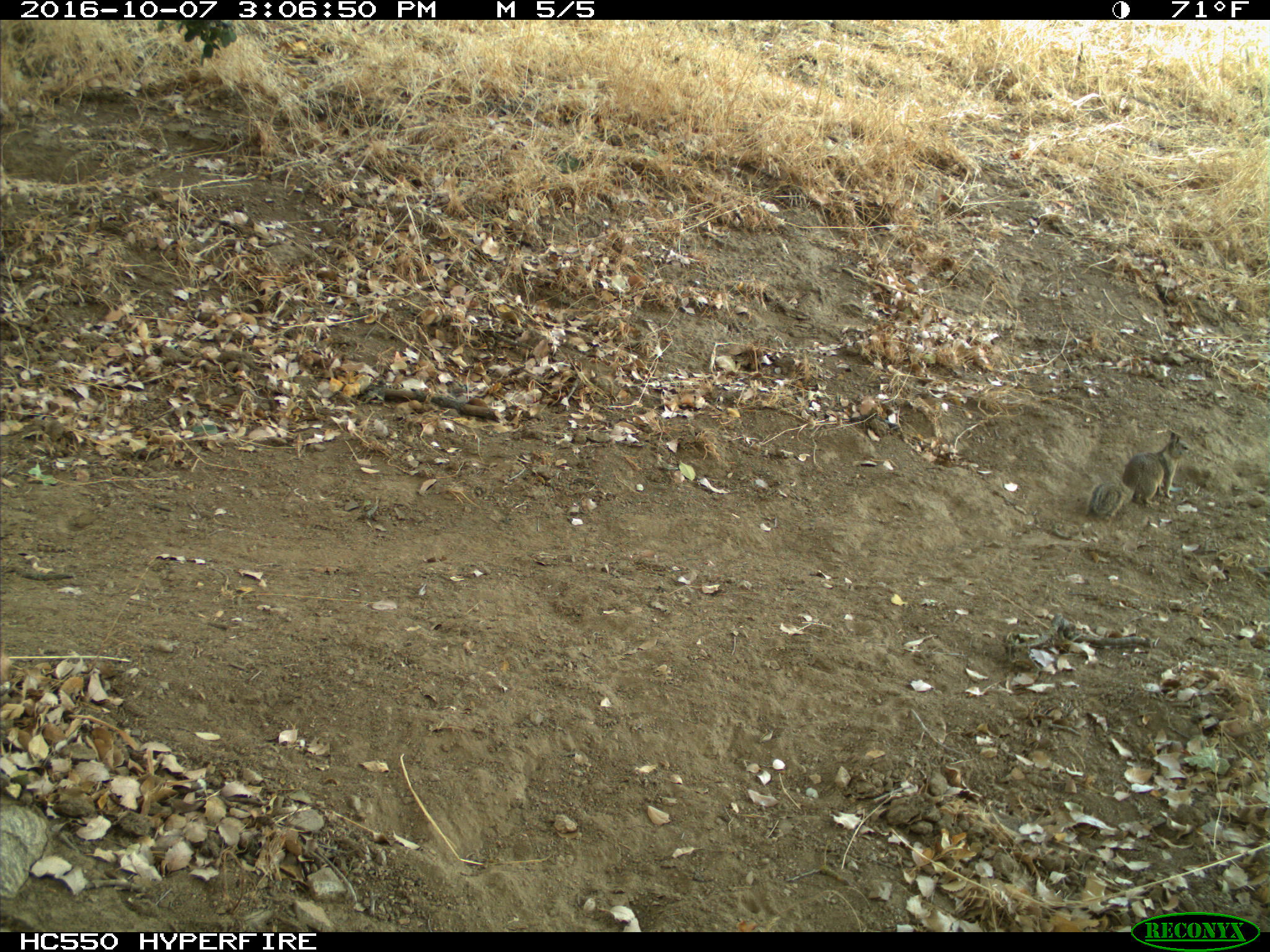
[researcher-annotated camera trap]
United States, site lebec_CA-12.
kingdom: Animalia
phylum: Chordata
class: Mammalia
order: Rodentia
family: Sciuridae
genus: Otospermophilus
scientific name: Otospermophilus beecheyi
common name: california ground squirrel